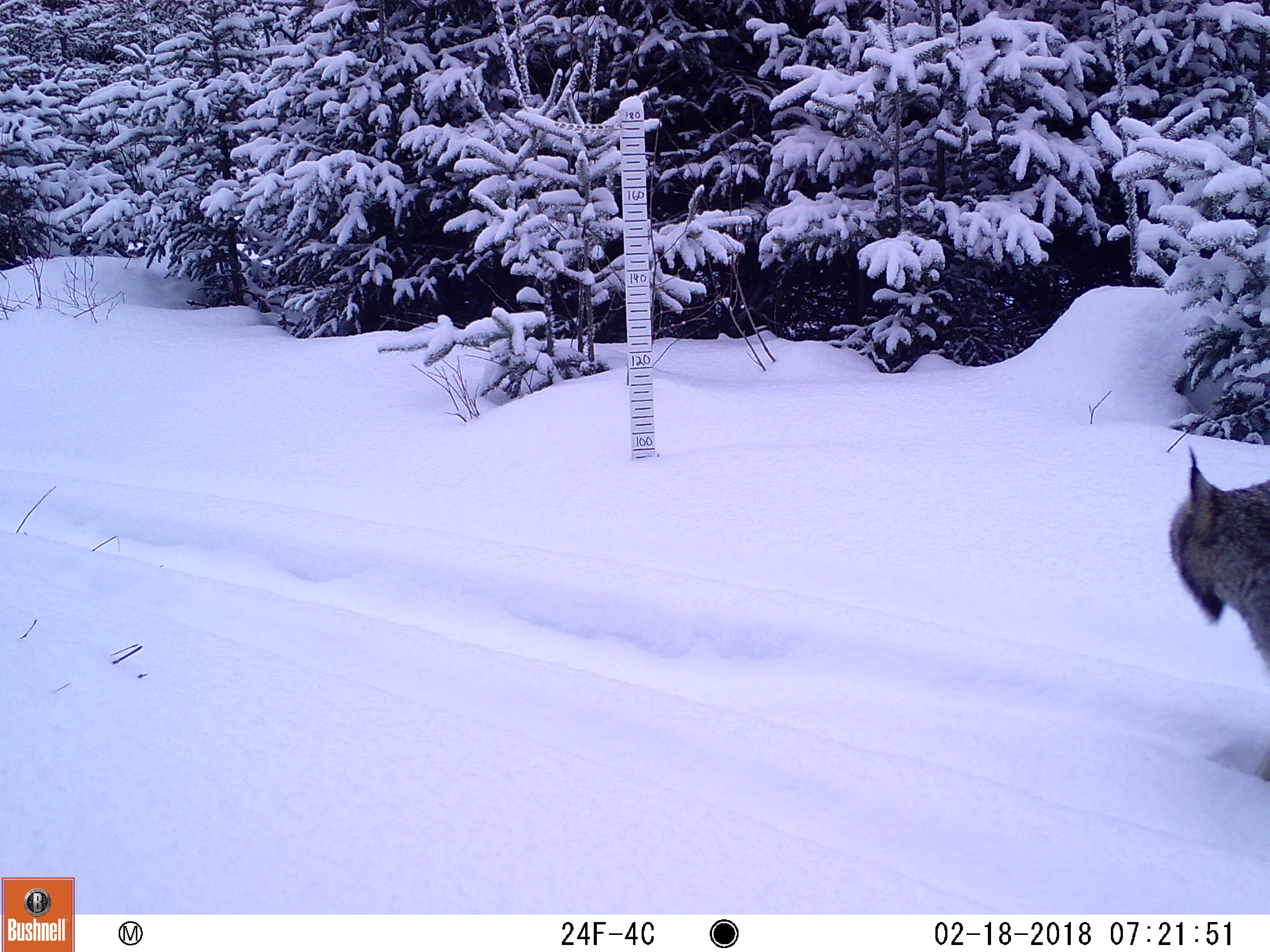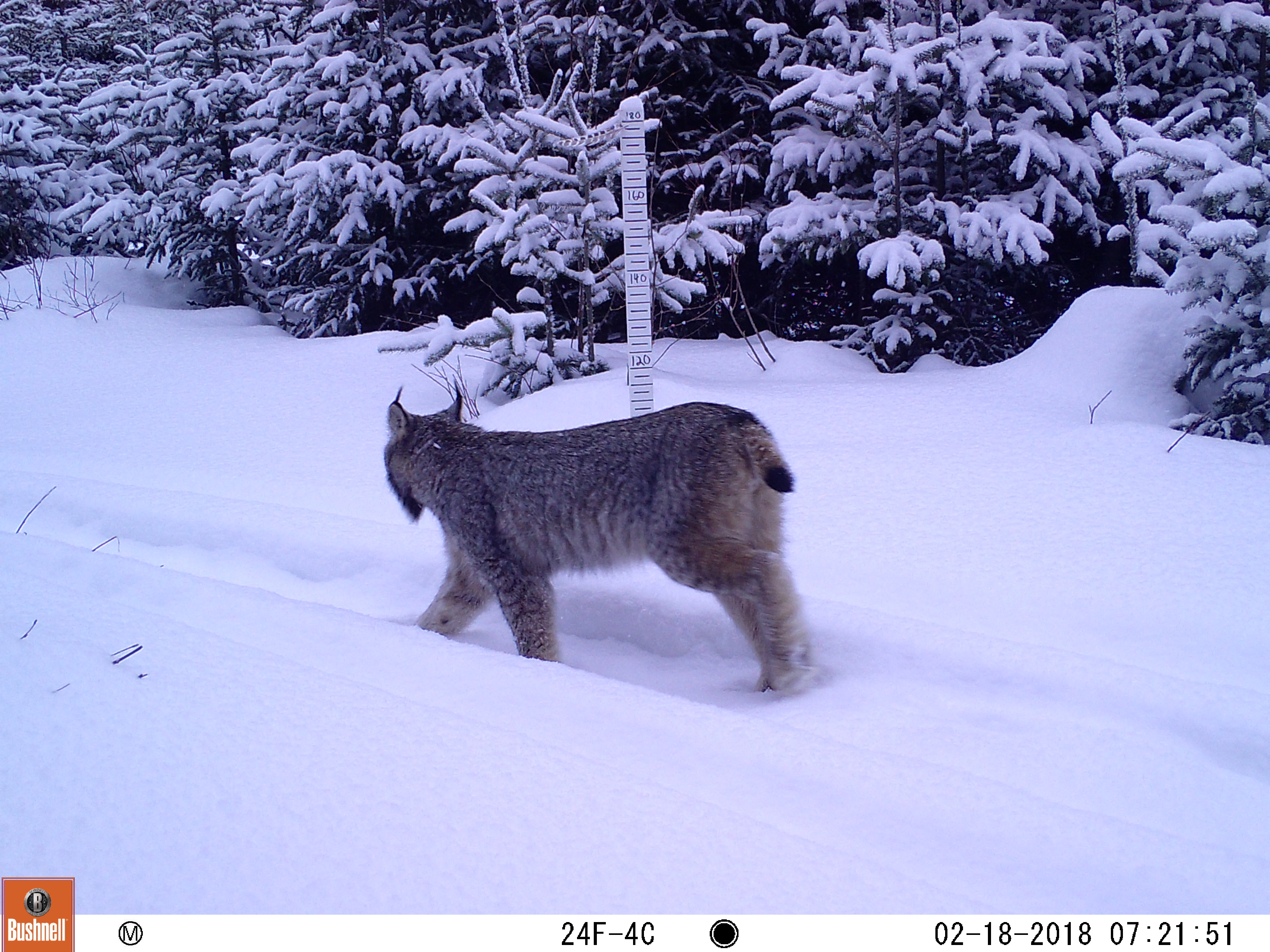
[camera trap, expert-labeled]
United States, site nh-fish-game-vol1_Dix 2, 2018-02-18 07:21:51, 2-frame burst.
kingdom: Animalia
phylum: Chordata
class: Mammalia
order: Carnivora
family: Felidae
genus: Lynx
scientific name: Lynx canadensis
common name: canada lynx